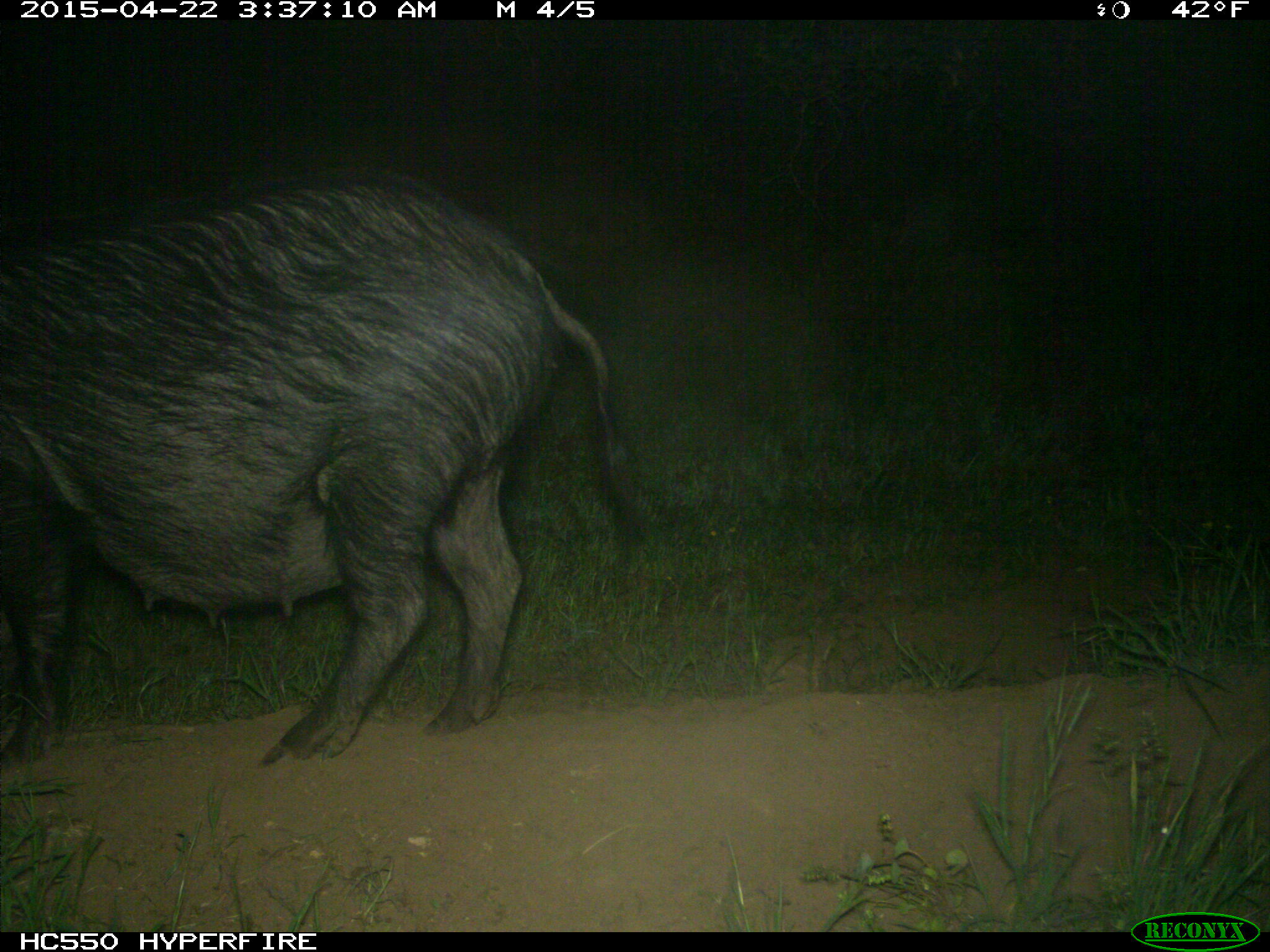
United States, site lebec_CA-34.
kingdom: Animalia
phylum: Chordata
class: Mammalia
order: Artiodactyla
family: Suidae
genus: Sus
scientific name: Sus scrofa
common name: wild boar